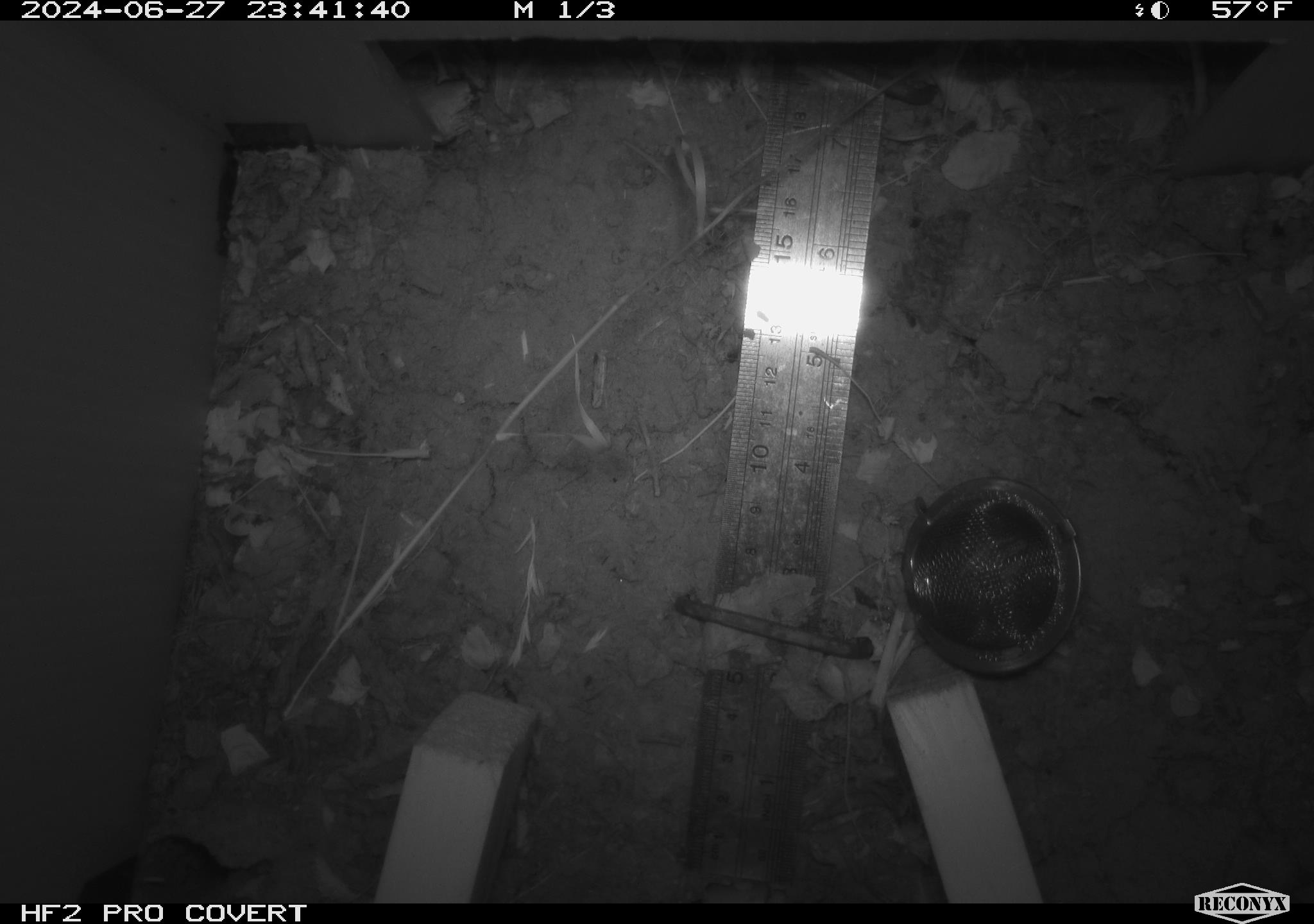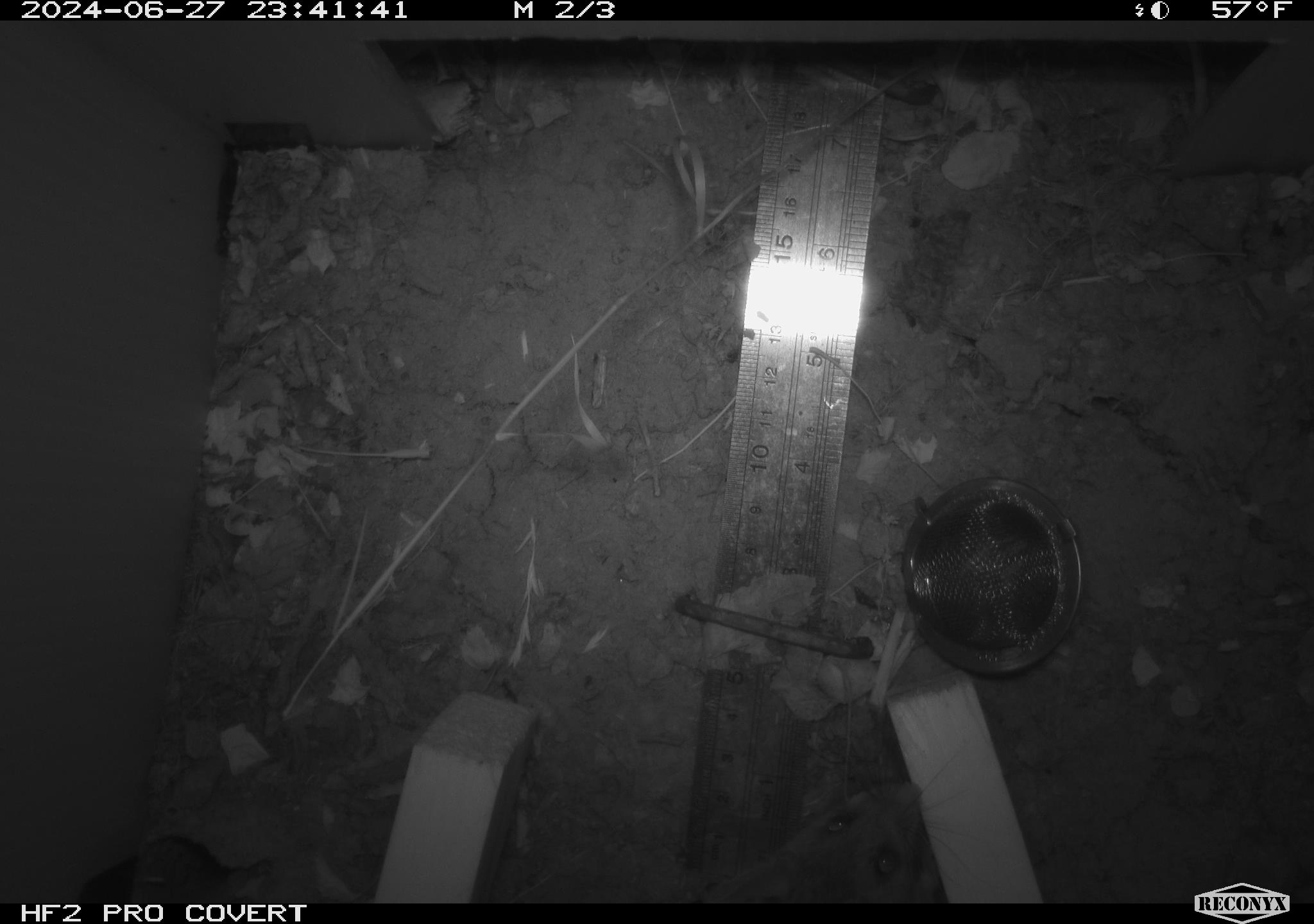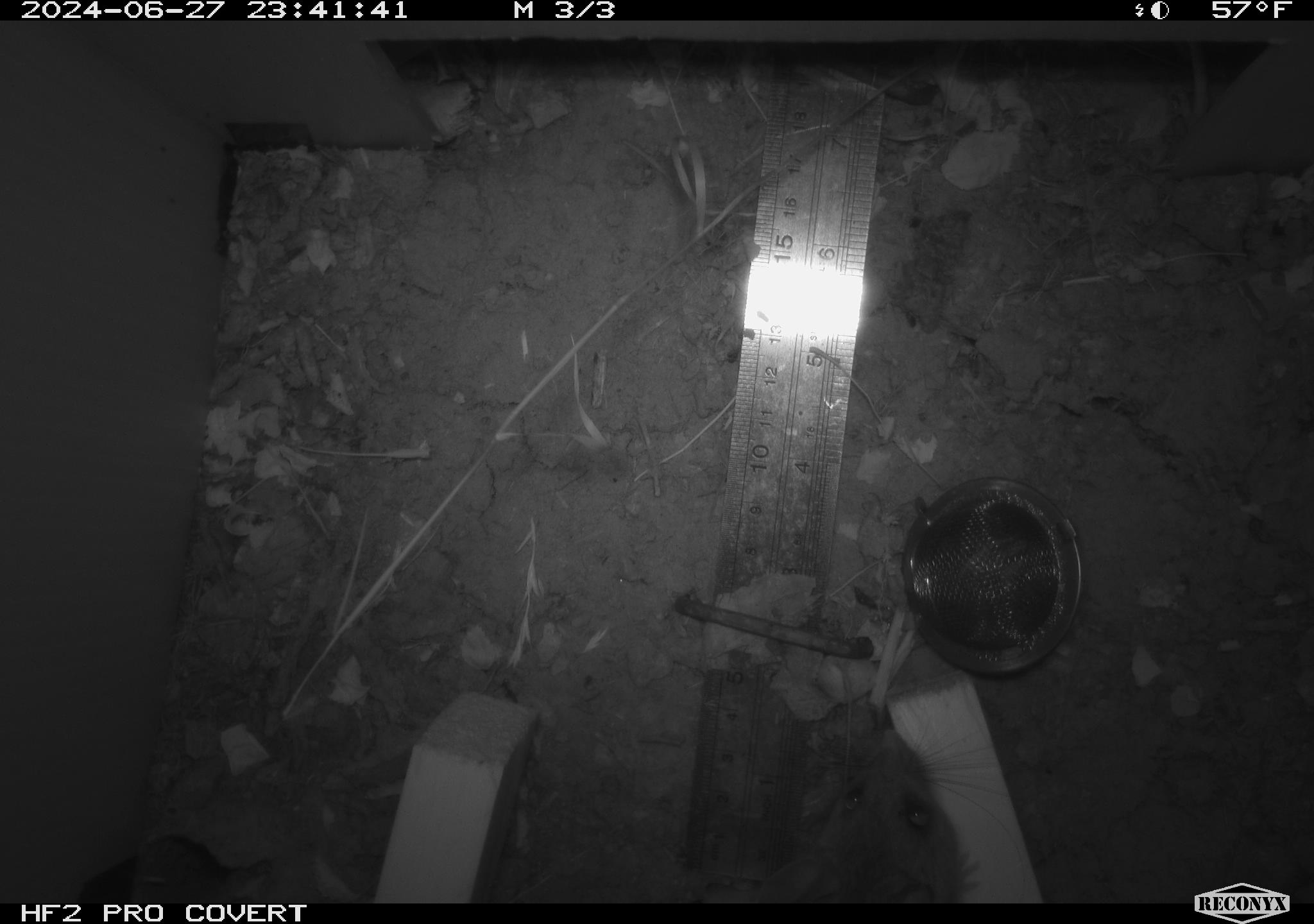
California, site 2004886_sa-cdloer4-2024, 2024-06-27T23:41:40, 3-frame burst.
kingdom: Animalia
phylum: Chordata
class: Mammalia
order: Rodentia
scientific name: Rodentia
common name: rodent